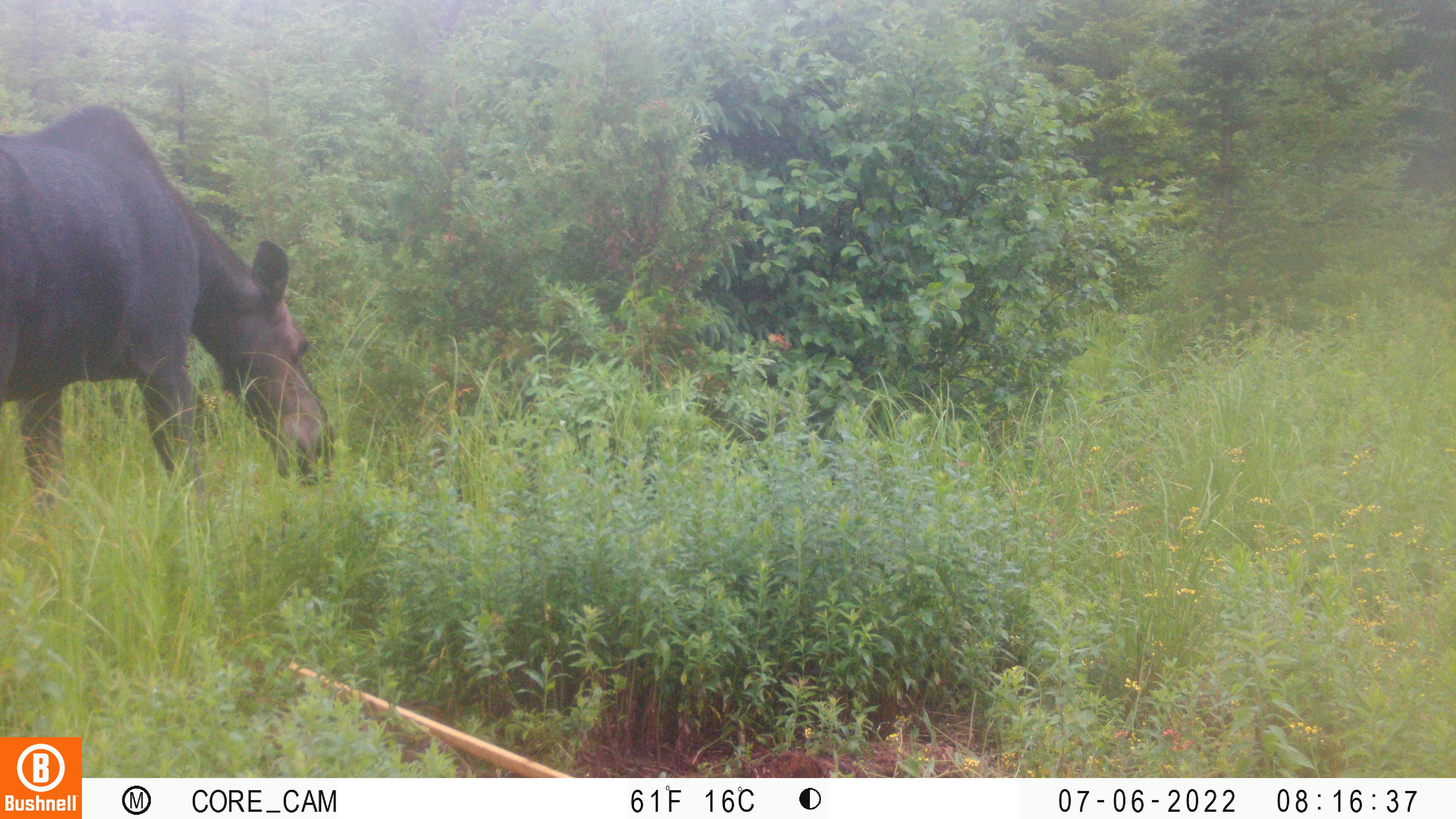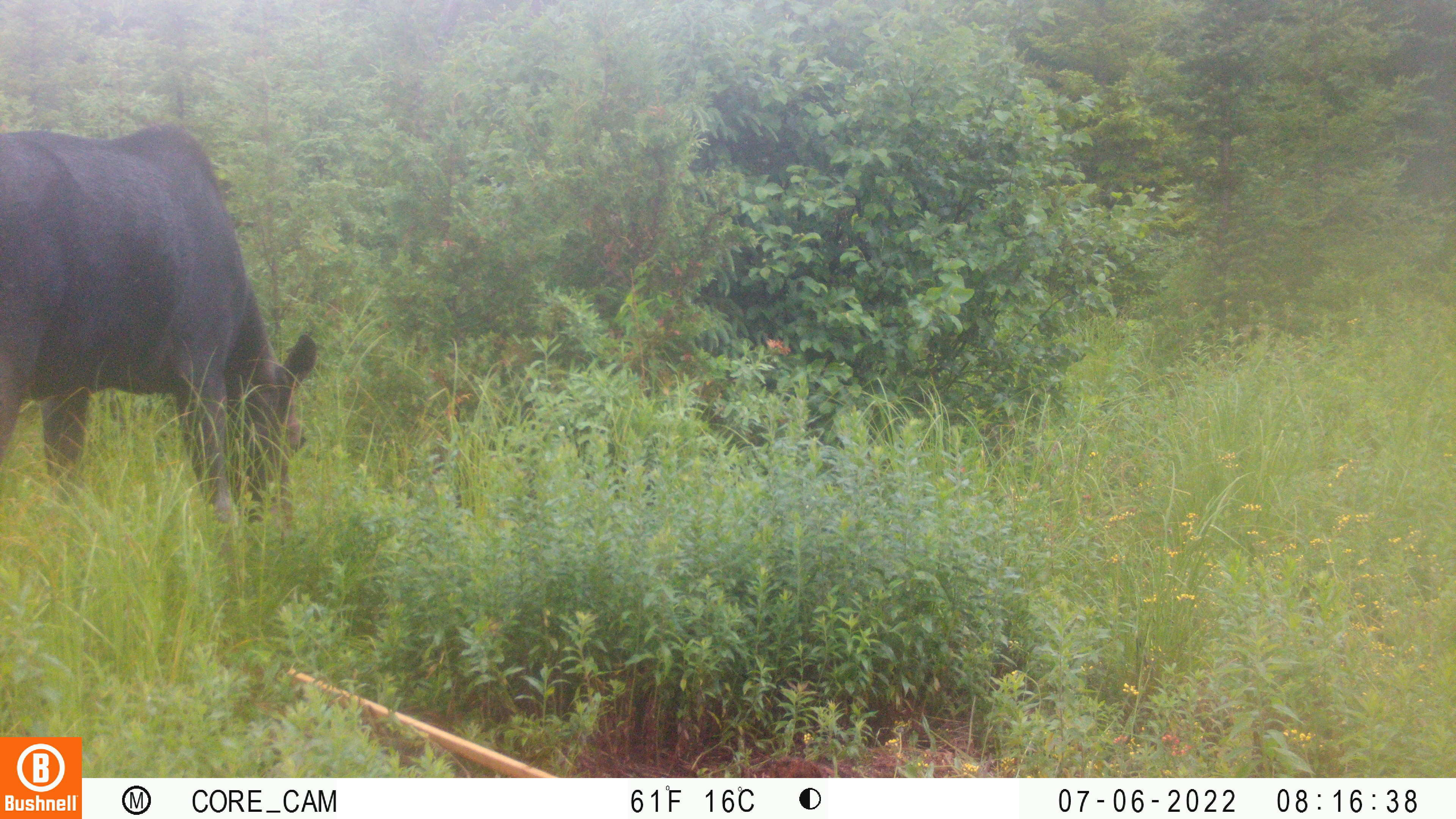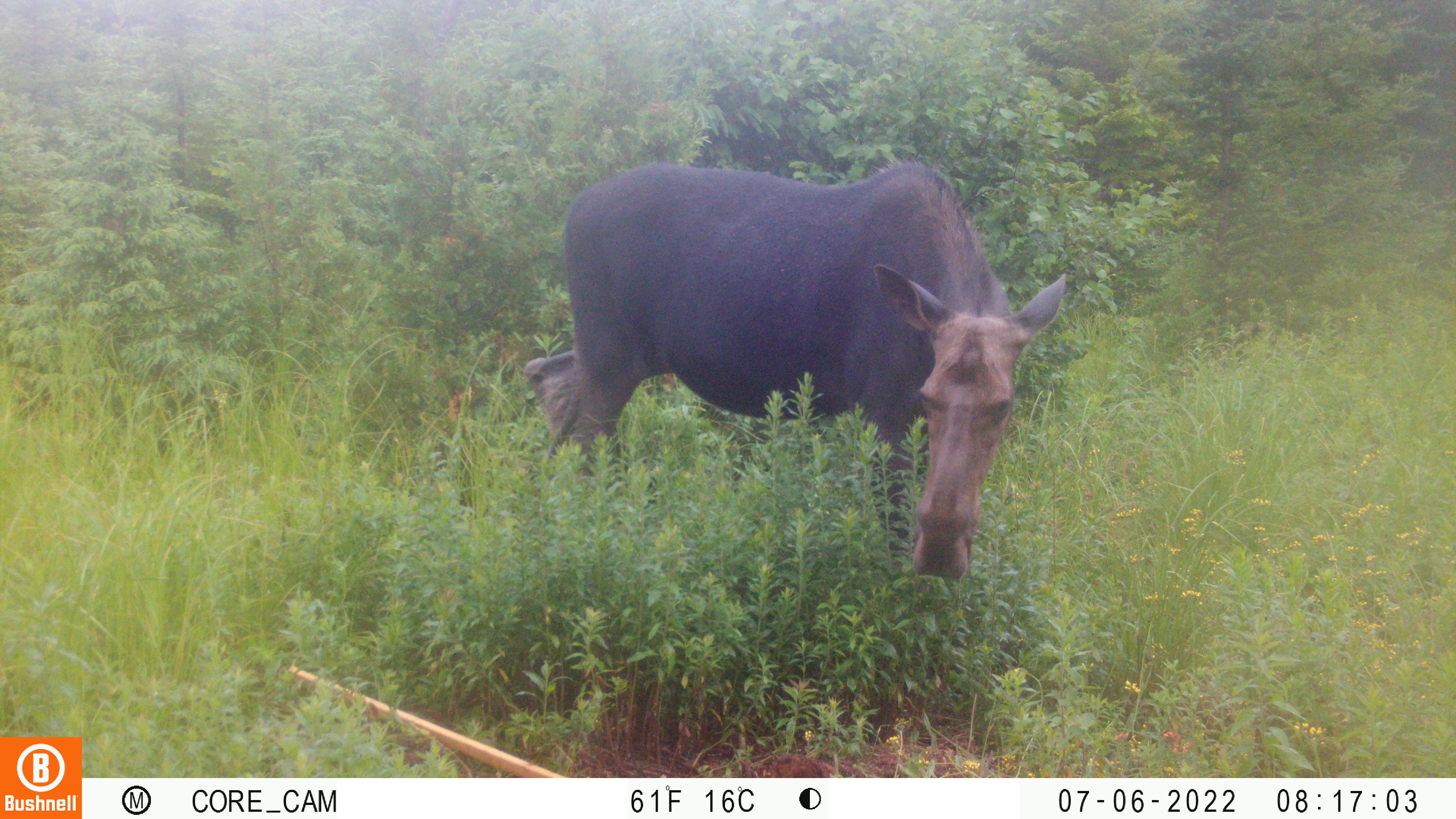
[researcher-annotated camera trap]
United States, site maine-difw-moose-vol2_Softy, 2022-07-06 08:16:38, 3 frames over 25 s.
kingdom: Animalia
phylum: Chordata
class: Mammalia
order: Artiodactyla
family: Cervidae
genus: Alces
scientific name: Alces alces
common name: moose